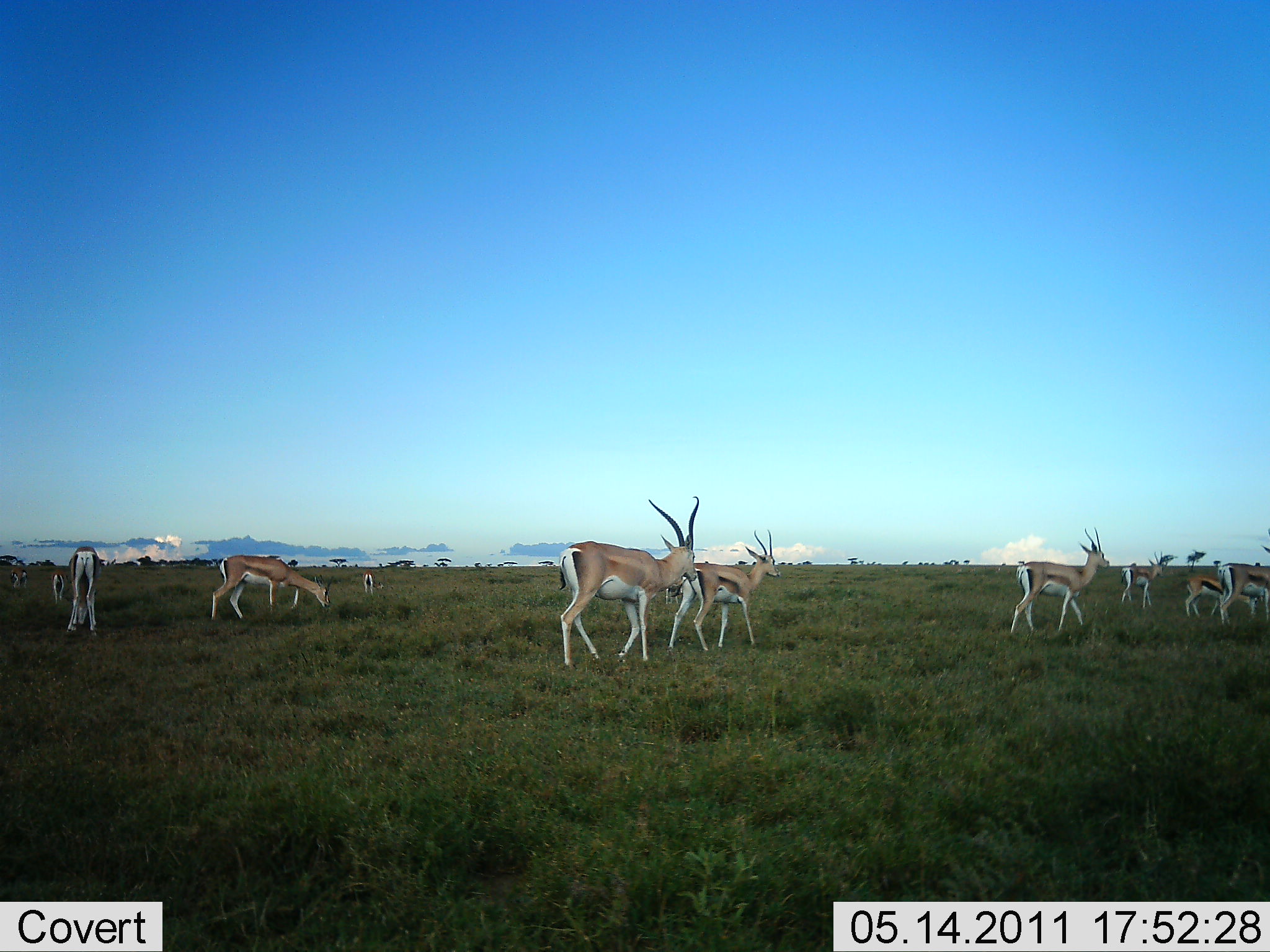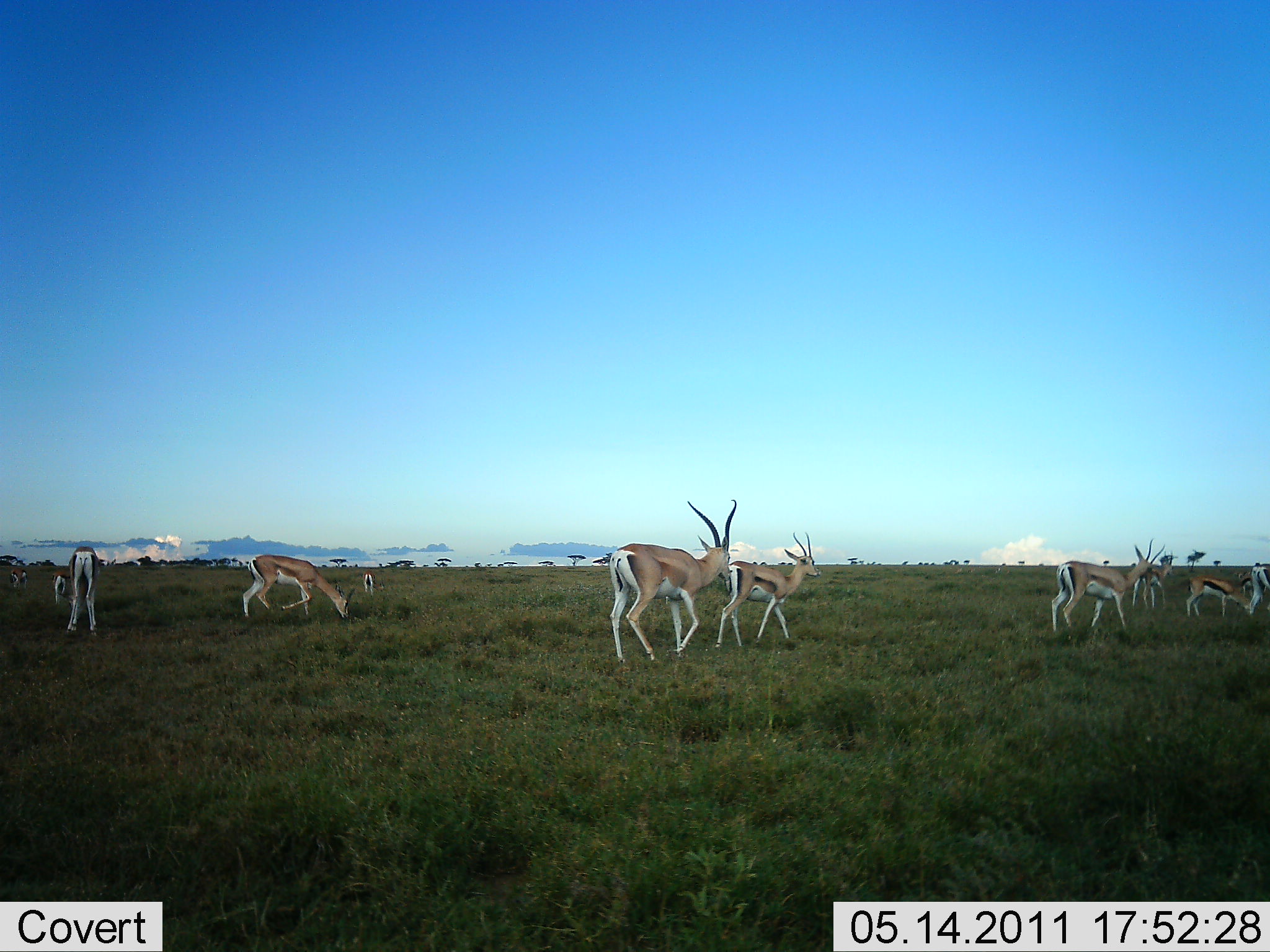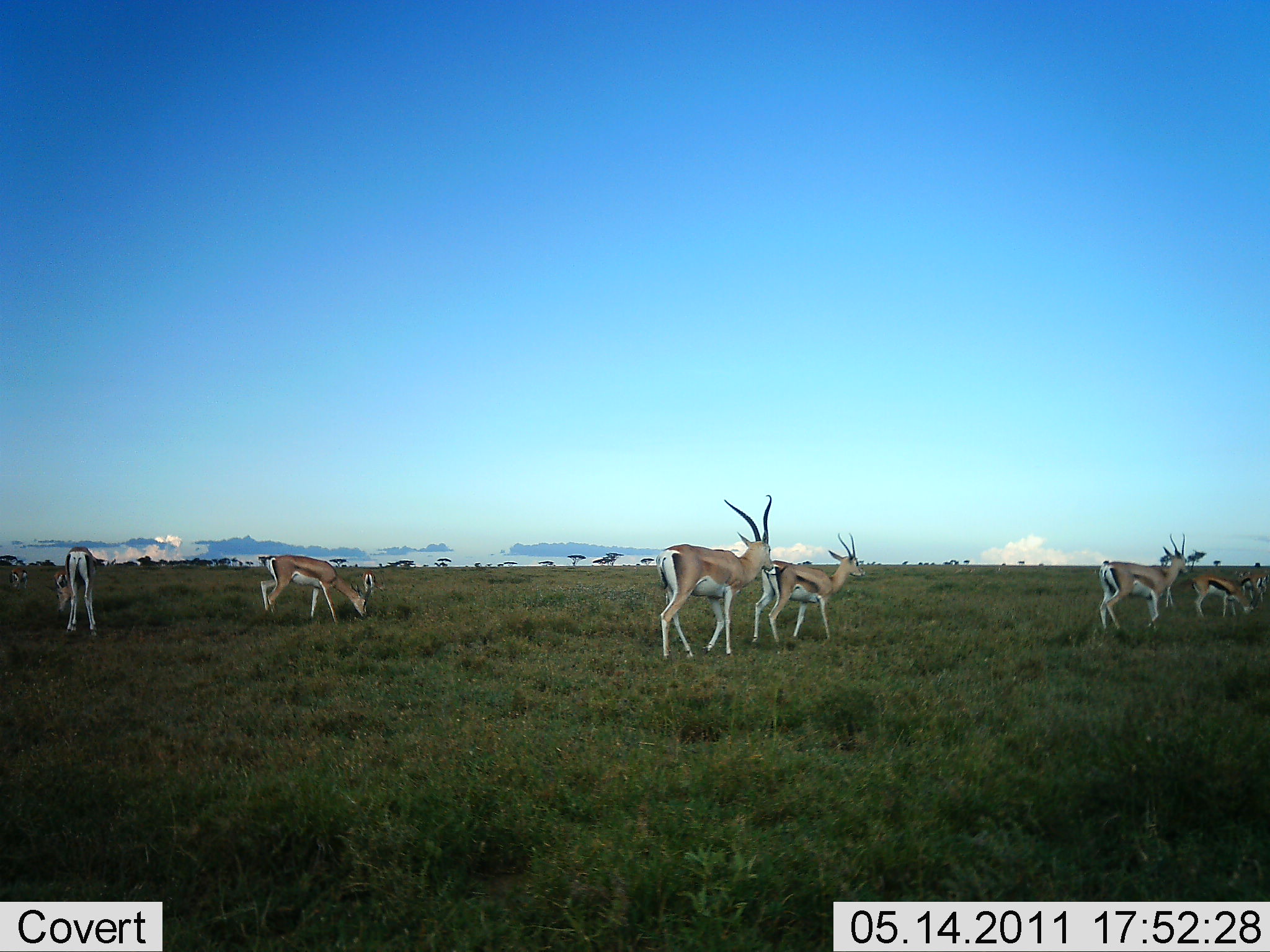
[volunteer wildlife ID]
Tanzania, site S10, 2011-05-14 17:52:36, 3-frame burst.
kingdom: Animalia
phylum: Chordata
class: Mammalia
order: Artiodactyla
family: Bovidae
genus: Eudorcas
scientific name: Eudorcas thomsonii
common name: thomson's gazelle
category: gazellethomsons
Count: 10.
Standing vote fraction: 36%.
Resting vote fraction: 0%.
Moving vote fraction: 71%.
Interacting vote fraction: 0%.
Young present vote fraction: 0%.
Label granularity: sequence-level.